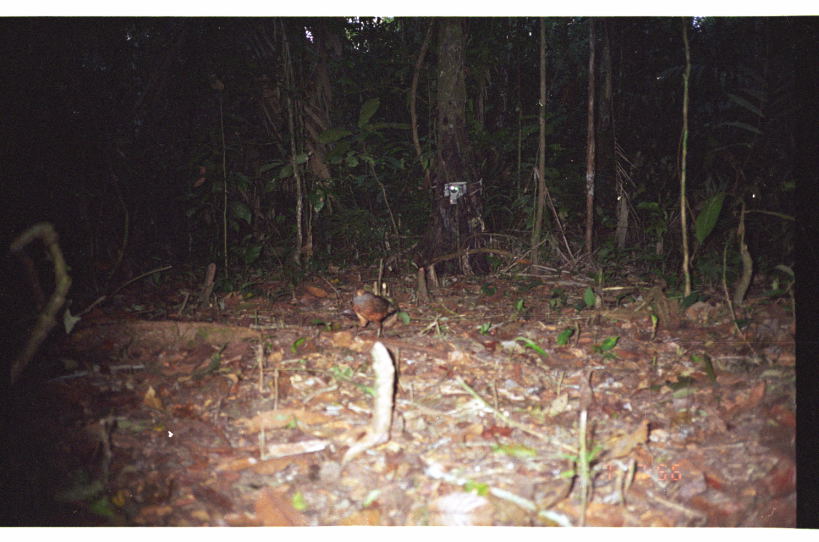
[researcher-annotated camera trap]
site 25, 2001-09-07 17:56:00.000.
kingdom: Animalia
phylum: Chordata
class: Aves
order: Galliformes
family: Odontophoridae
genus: Odontophorus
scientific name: Odontophorus gujanensis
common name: marbled wood-quail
Odontophorus gujanensis (marbled wood-quail).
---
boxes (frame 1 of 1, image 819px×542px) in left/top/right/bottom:
odontophorus gujanensis: 353/288/407/338